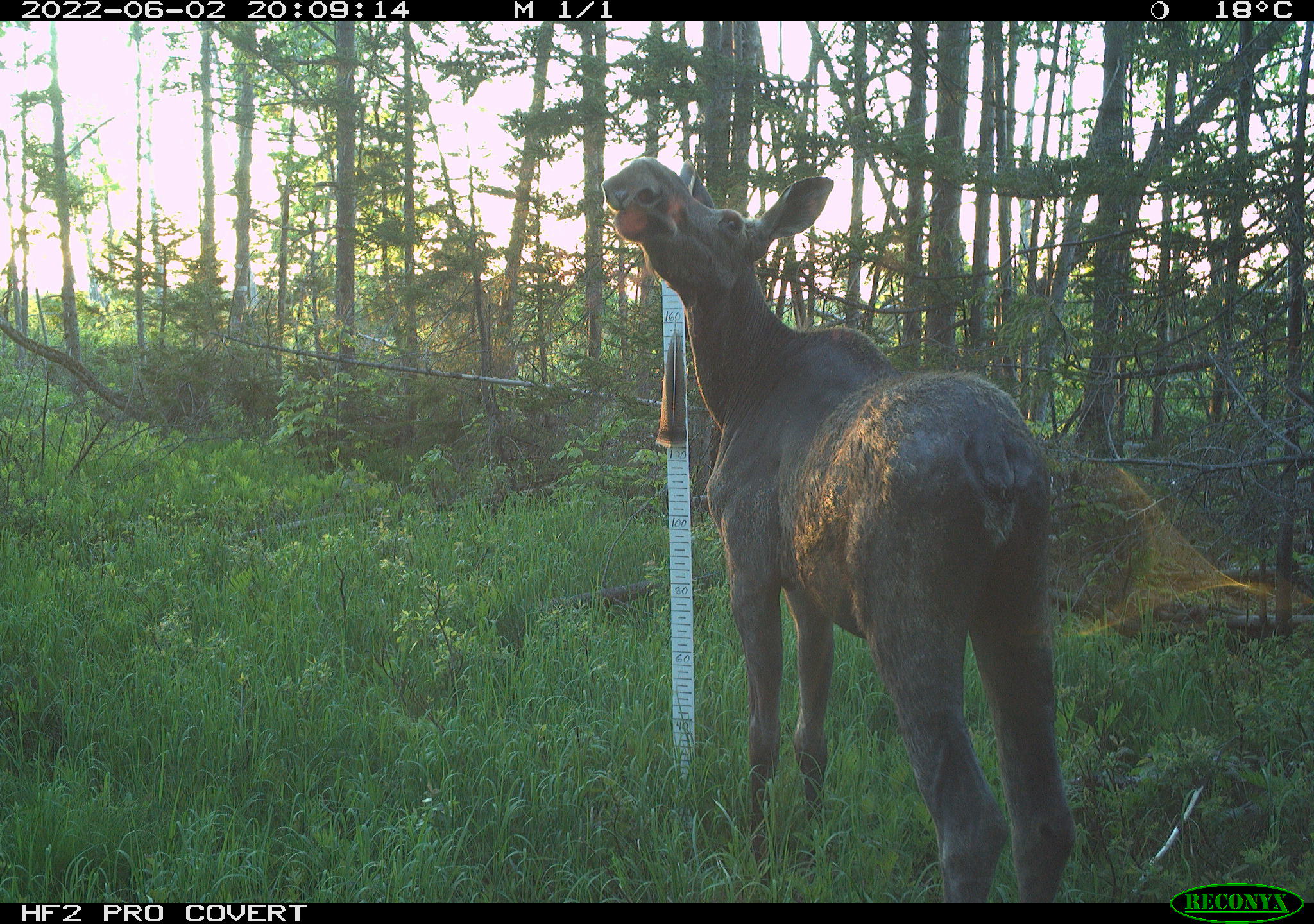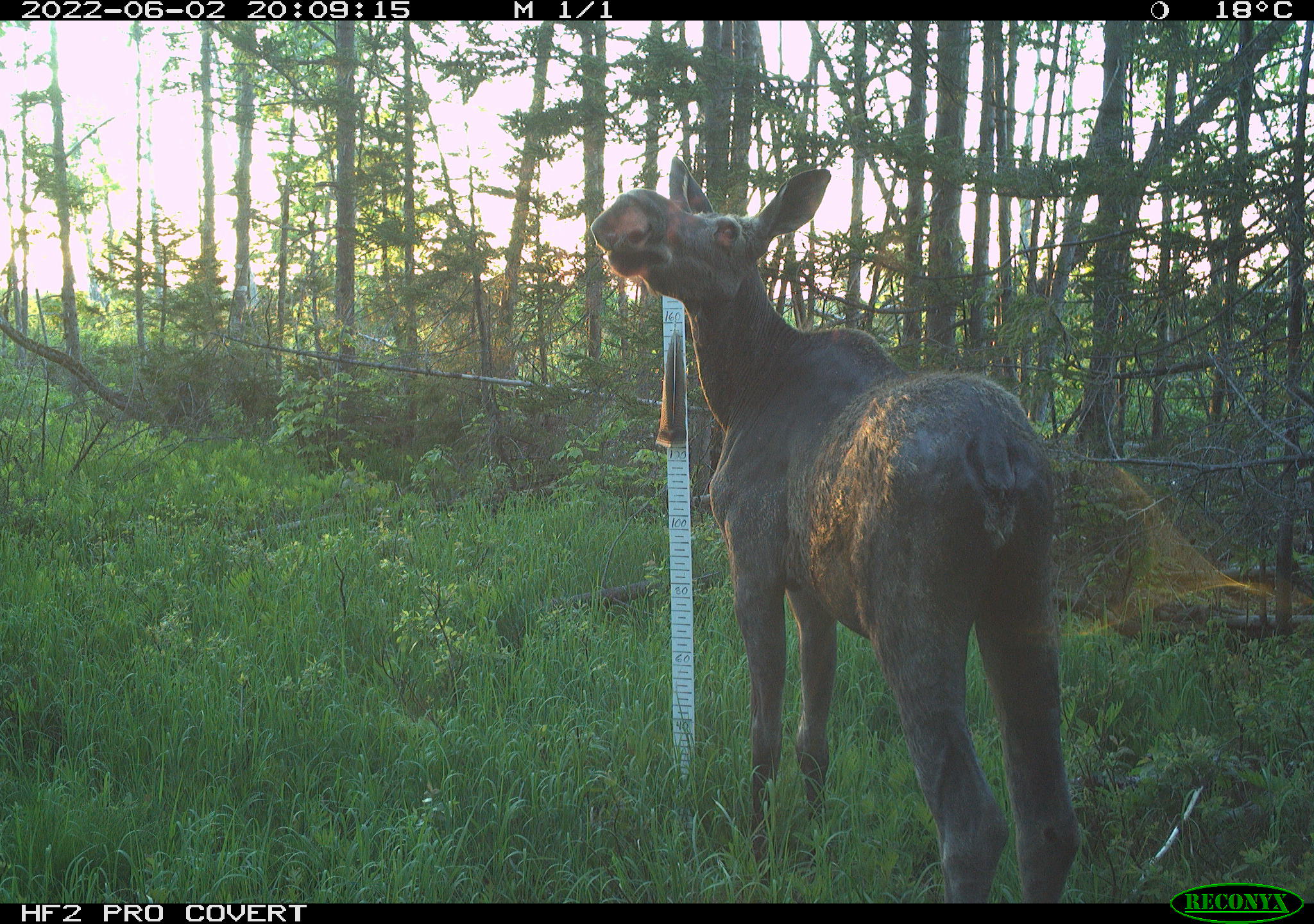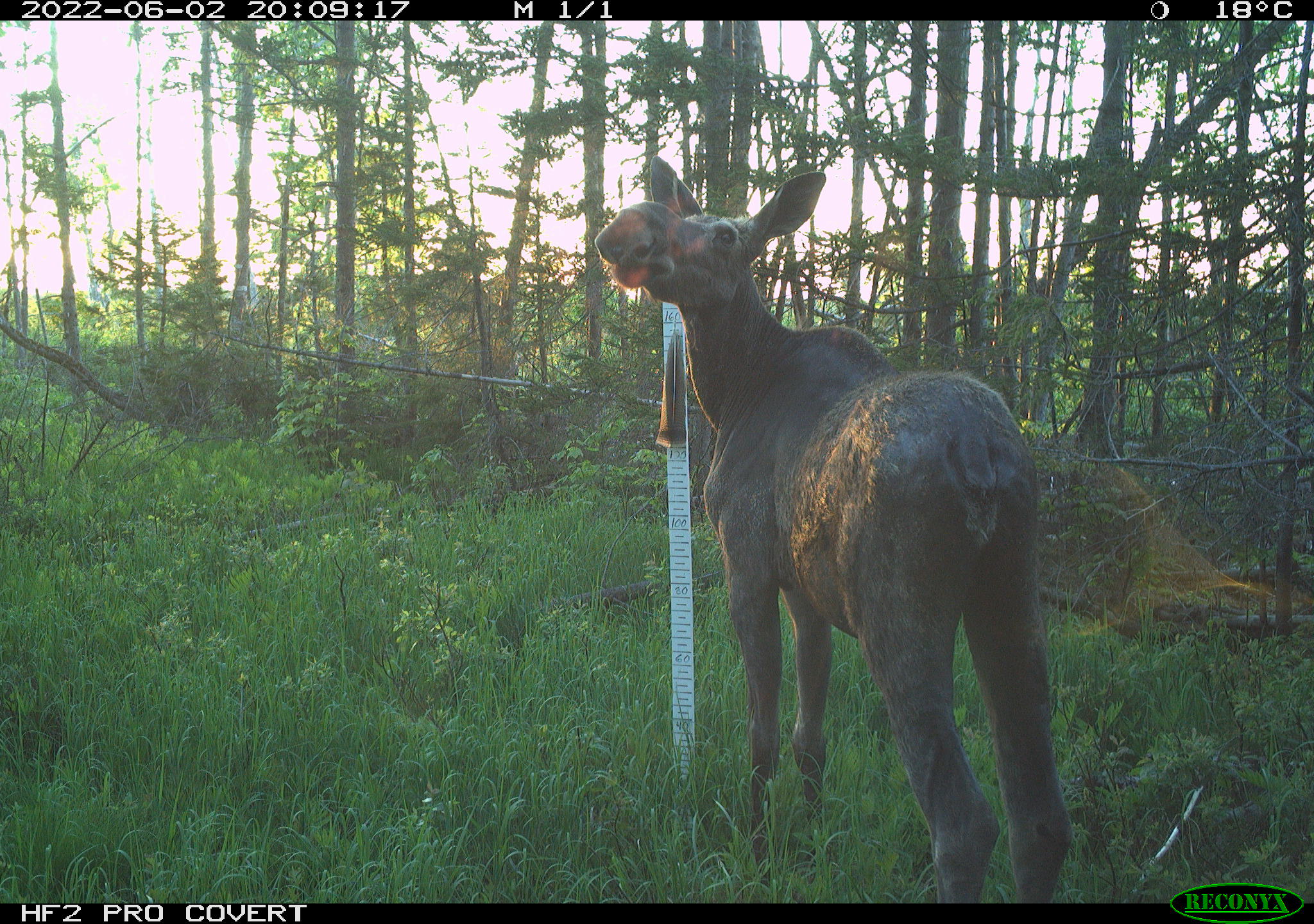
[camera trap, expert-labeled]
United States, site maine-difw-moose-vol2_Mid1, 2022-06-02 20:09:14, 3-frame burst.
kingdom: Animalia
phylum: Chordata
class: Mammalia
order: Artiodactyla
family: Cervidae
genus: Alces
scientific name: Alces alces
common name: moose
Moose (Alces alces).